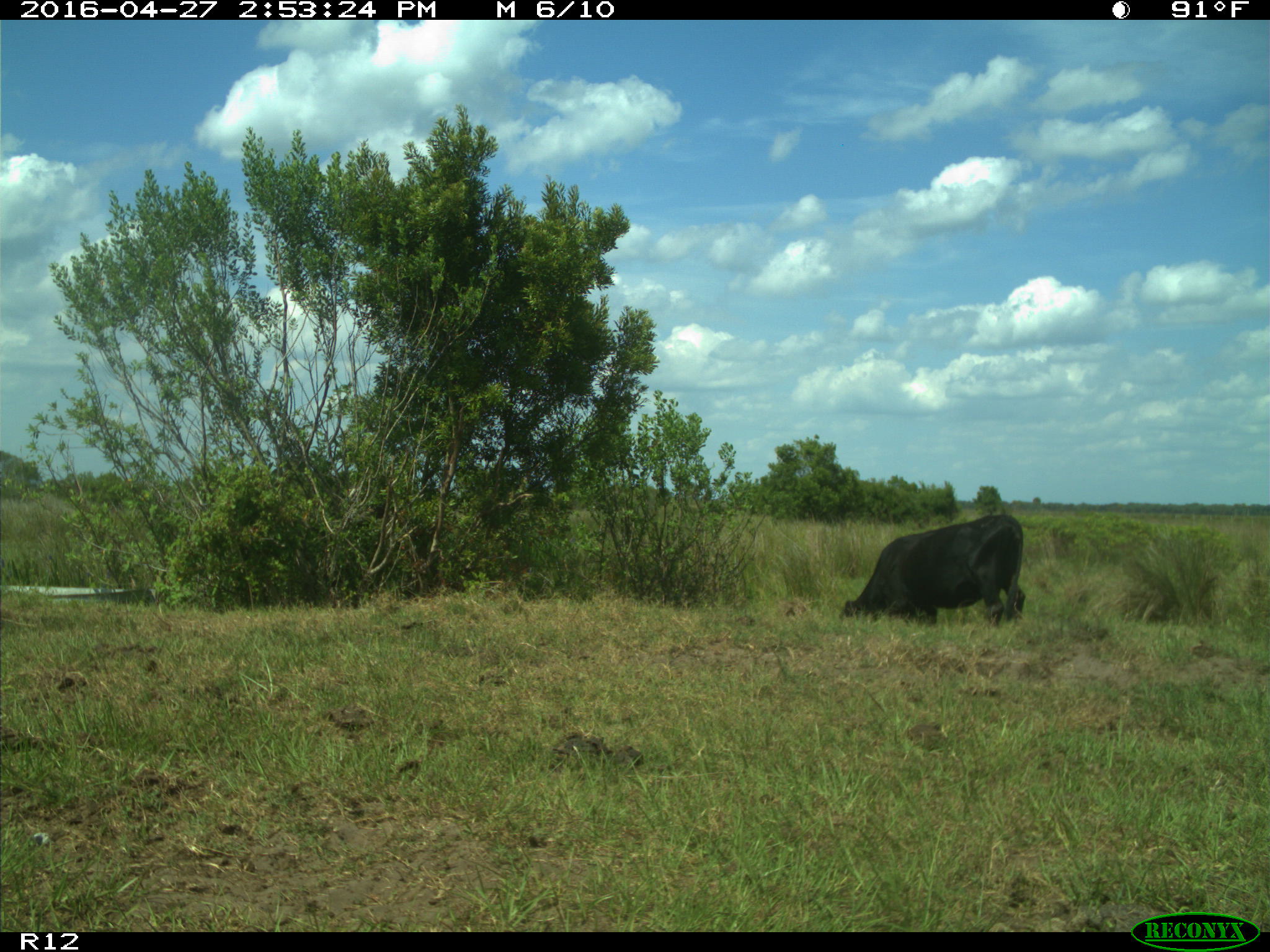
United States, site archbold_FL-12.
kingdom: Animalia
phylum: Chordata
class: Mammalia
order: Artiodactyla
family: Bovidae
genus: Bos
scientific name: Bos taurus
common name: domestic cow